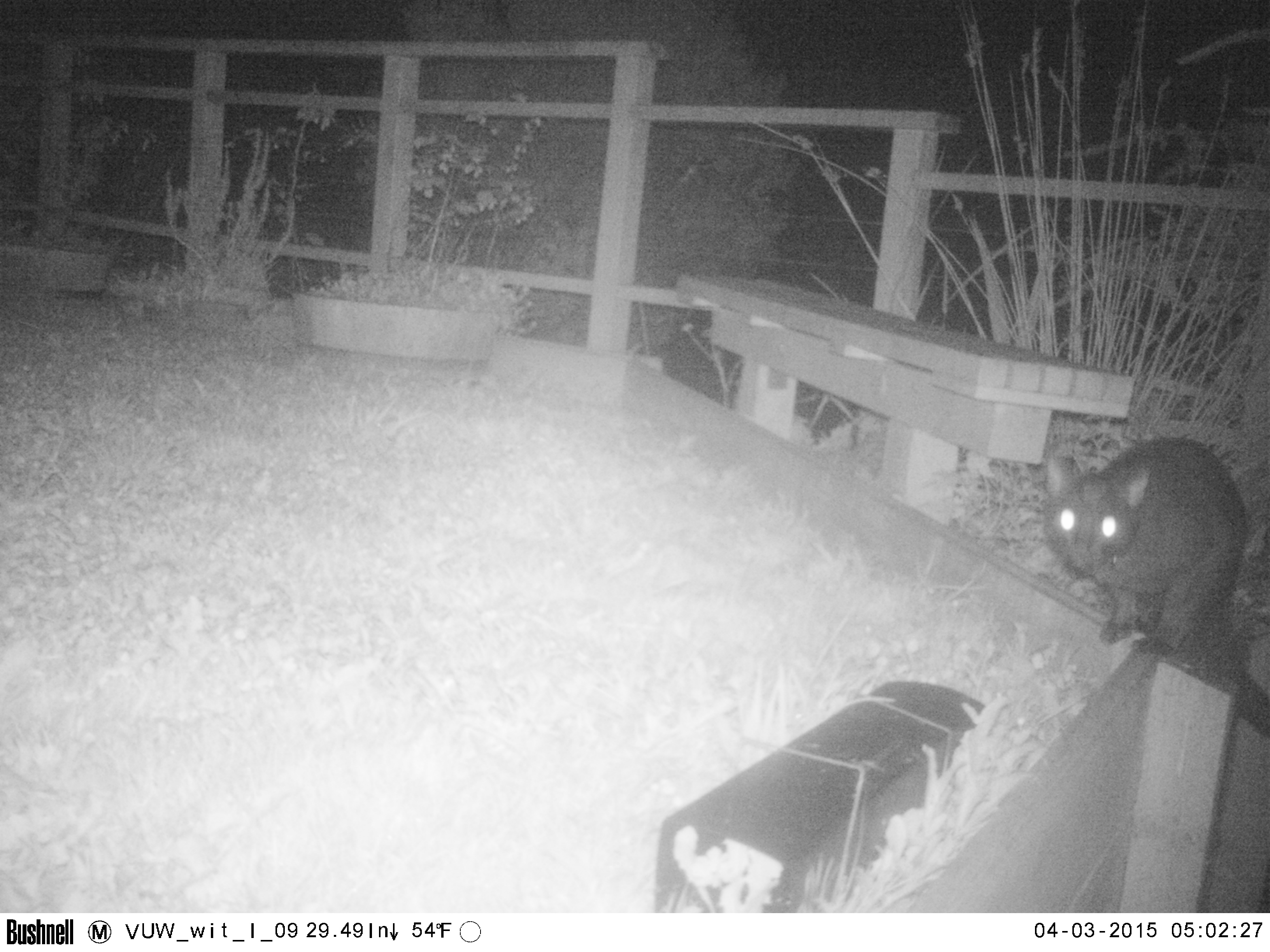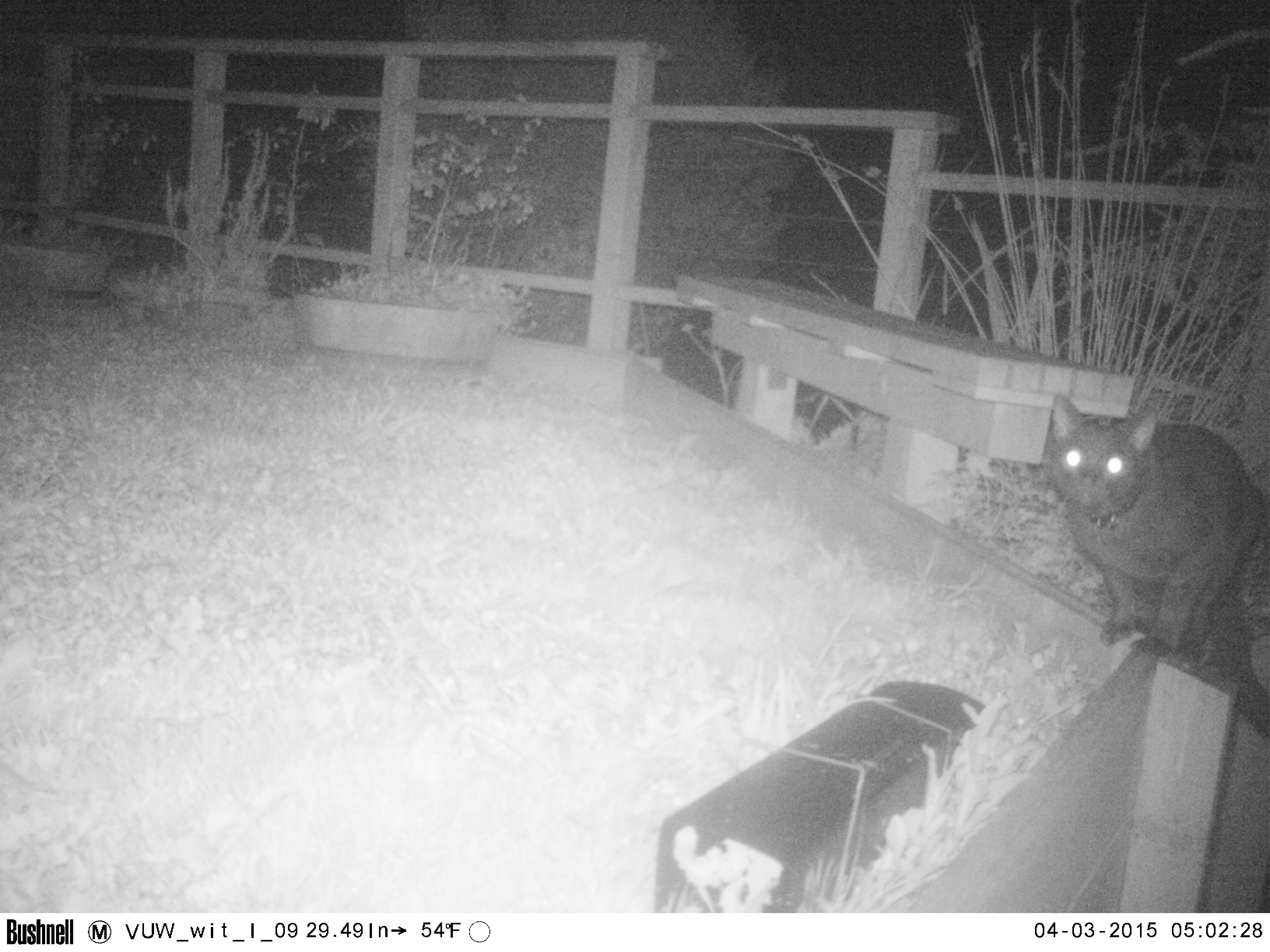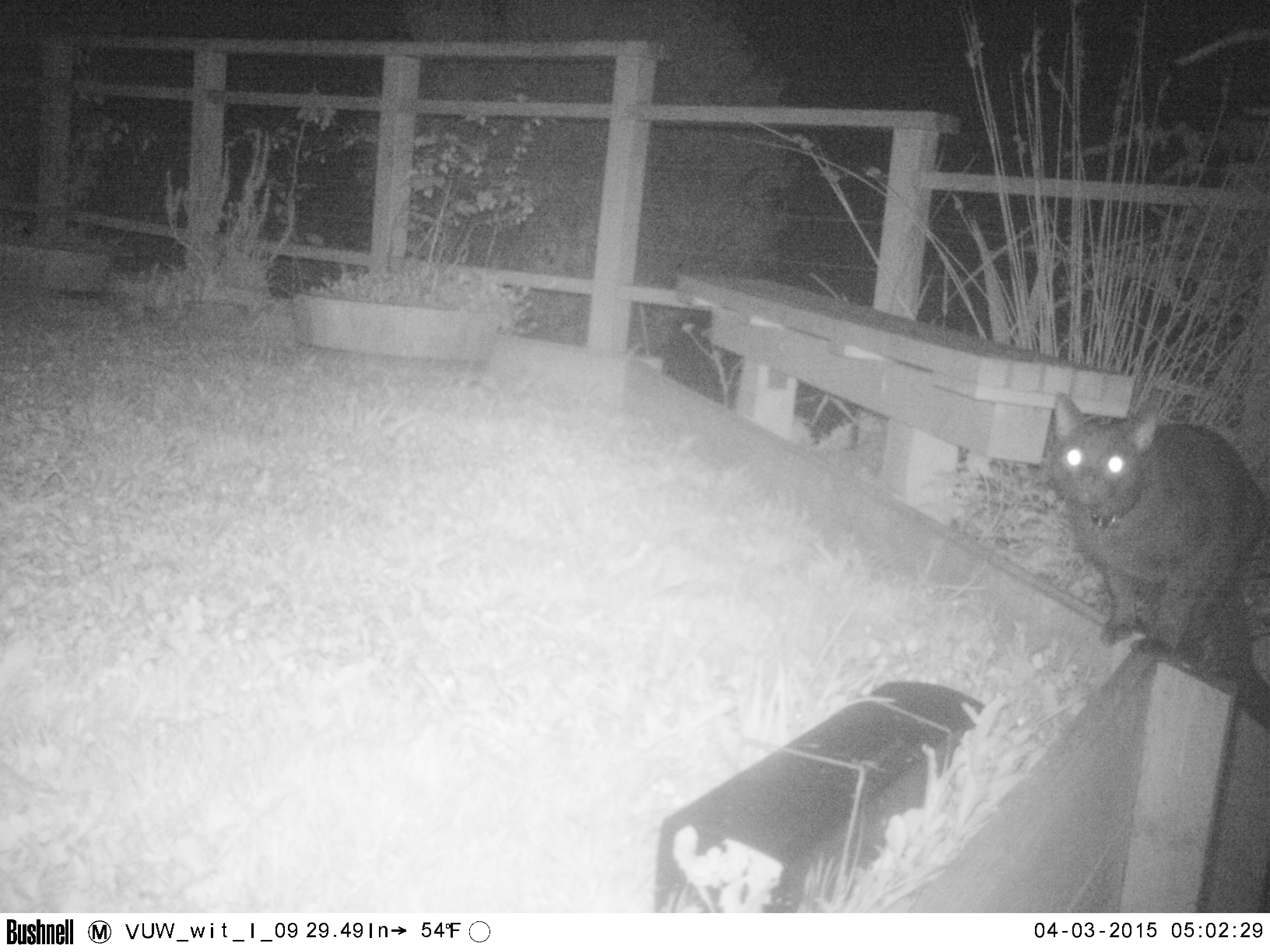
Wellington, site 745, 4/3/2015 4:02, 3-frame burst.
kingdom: Animalia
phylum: Chordata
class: Mammalia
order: Carnivora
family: Felidae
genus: Felis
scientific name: Felis catus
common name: cat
Cat (Felis catus).